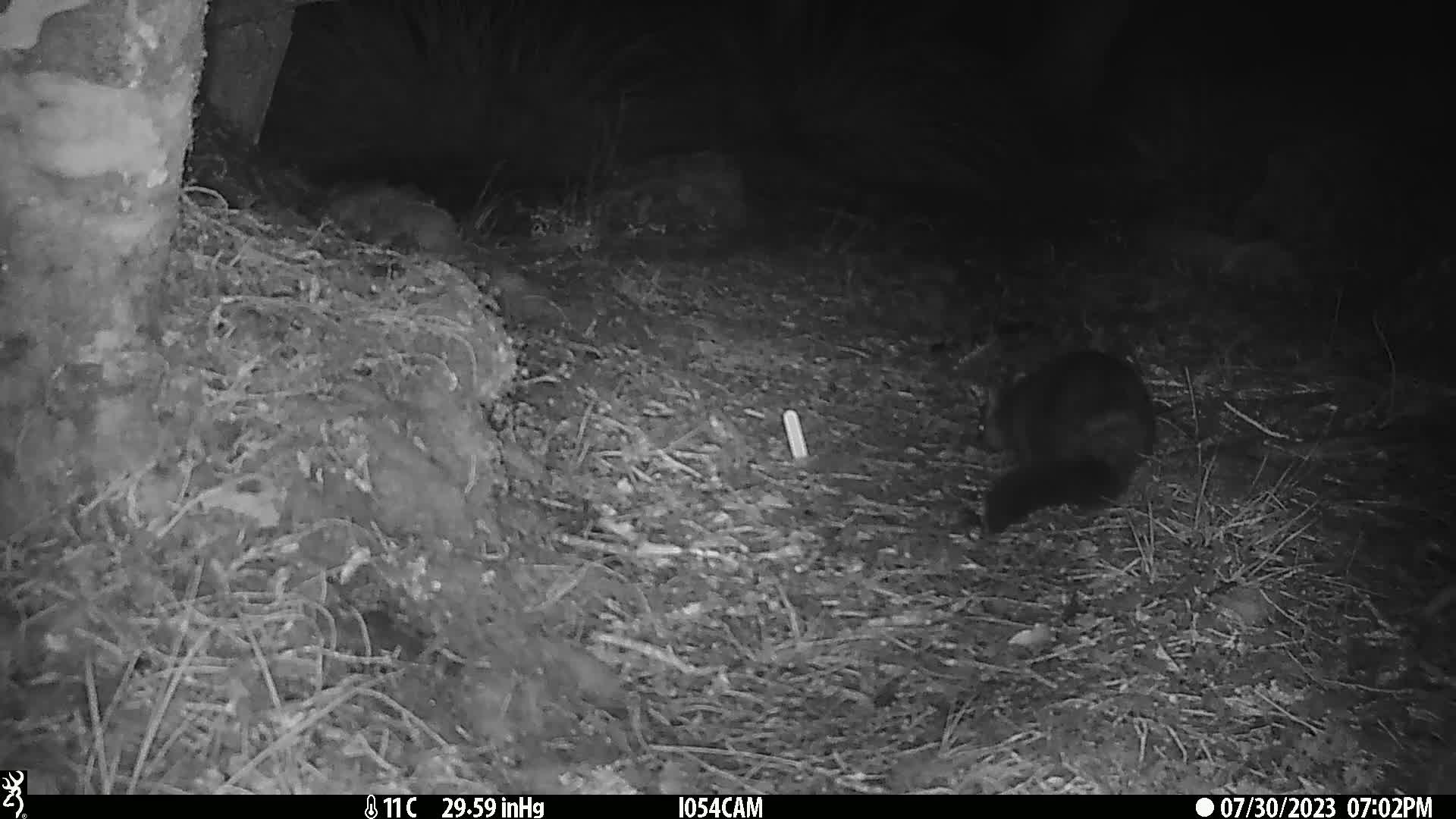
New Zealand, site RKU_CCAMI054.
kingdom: Animalia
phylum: Chordata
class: Mammalia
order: Diprotodontia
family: Phalangeridae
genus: Trichosurus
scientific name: Trichosurus vulpecula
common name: common brushtail possum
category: possum